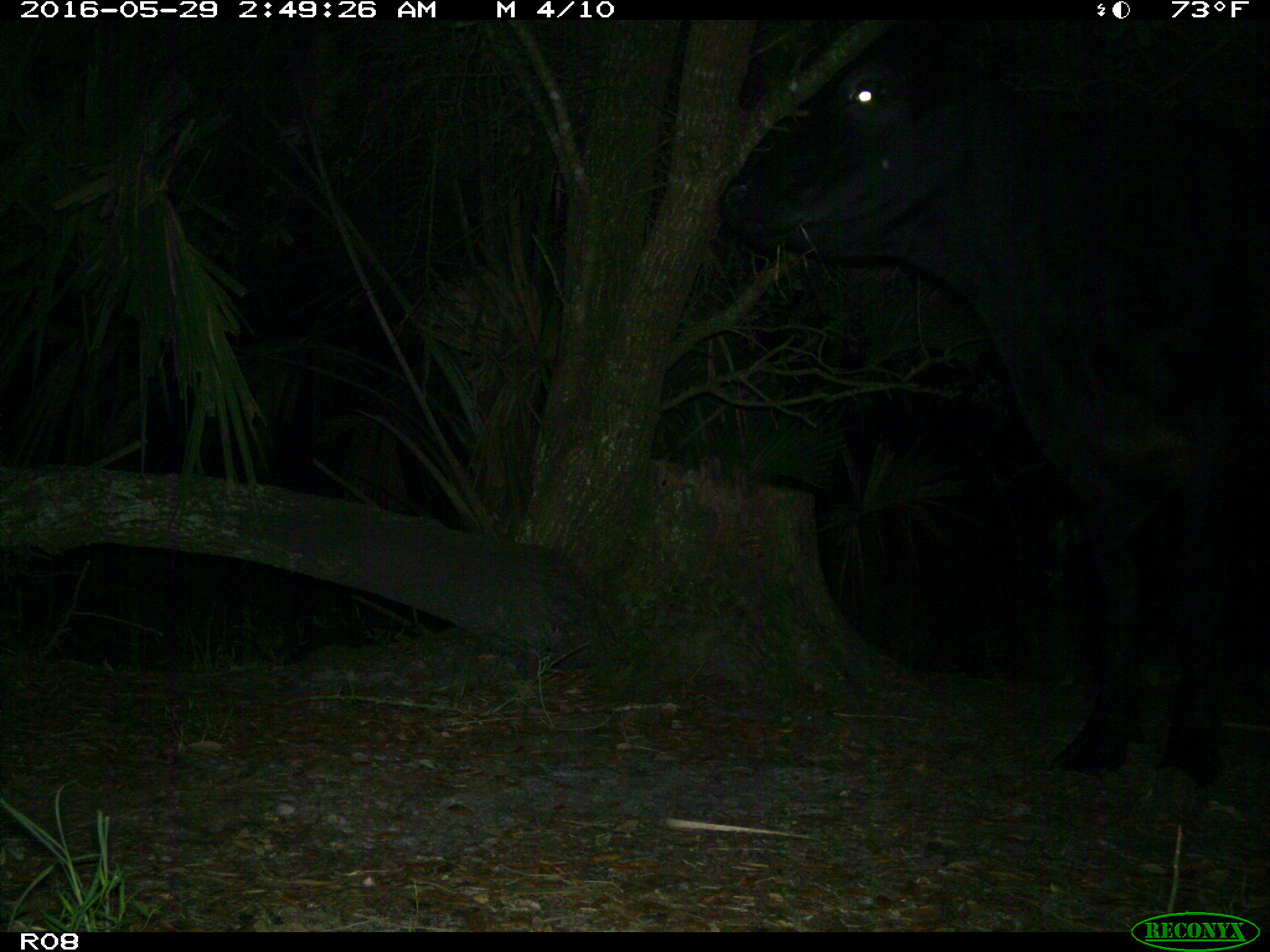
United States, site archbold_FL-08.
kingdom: Animalia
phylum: Chordata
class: Mammalia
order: Artiodactyla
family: Bovidae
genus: Bos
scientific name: Bos taurus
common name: domestic cow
Bos taurus (domestic cow).